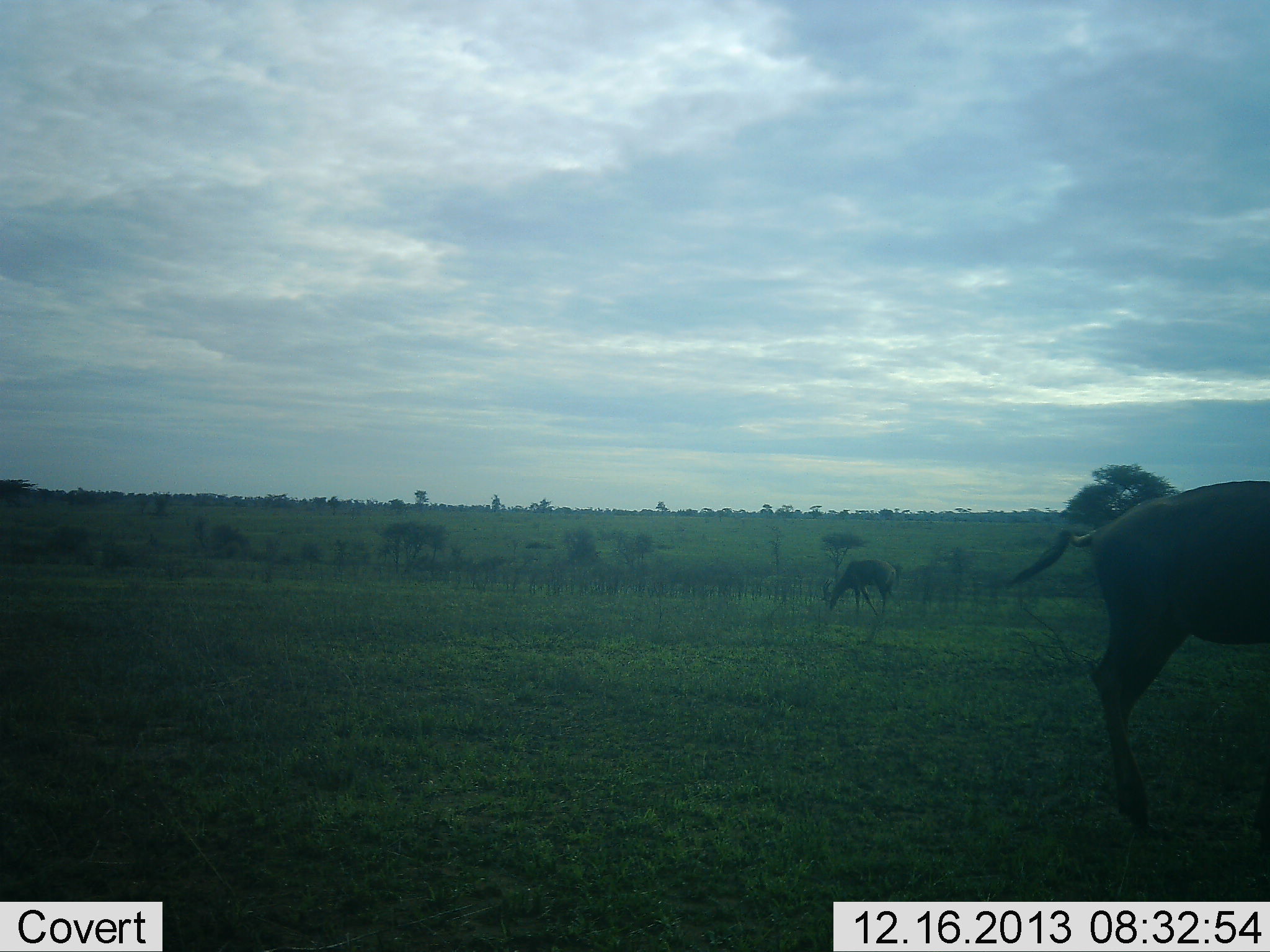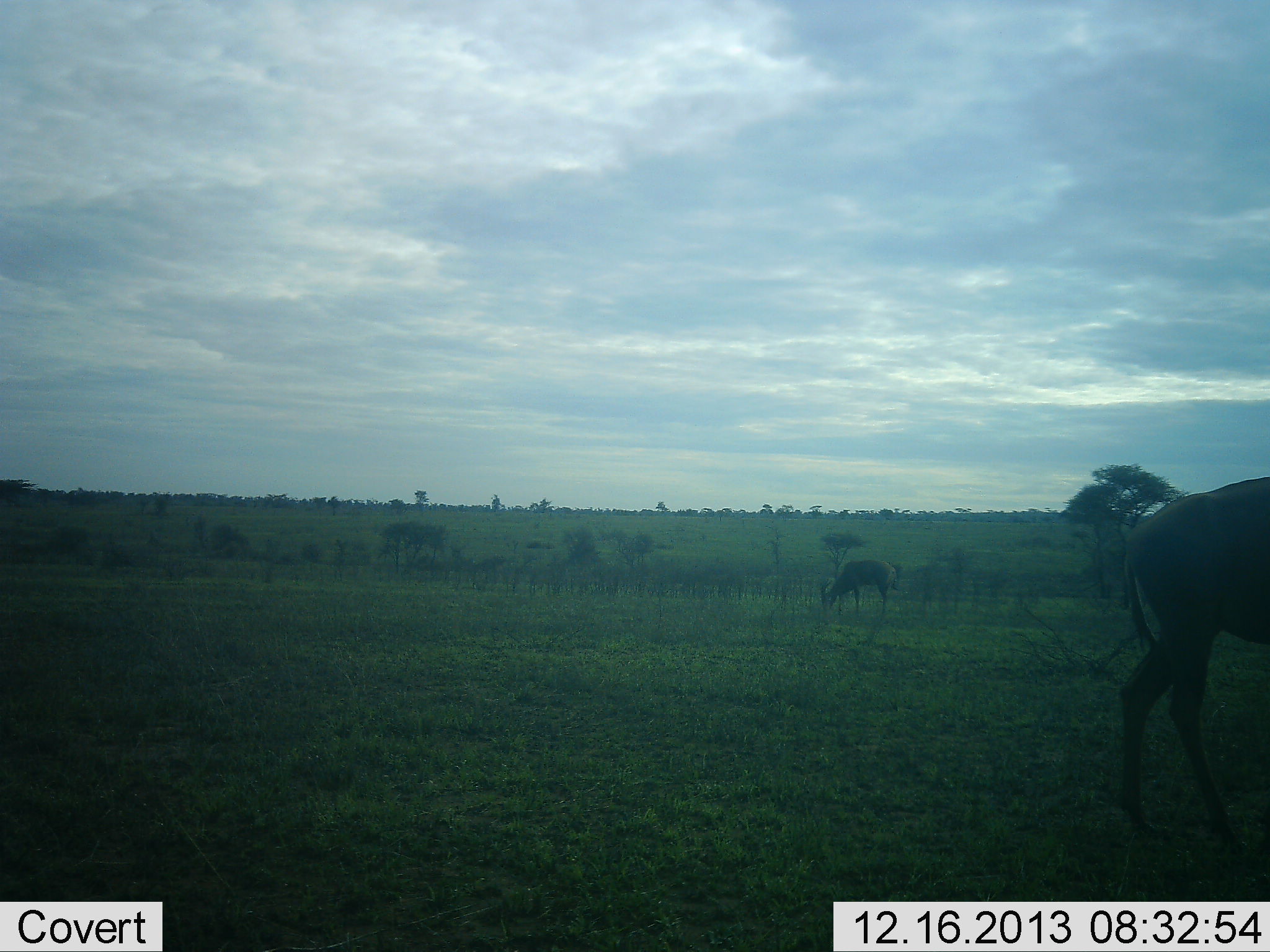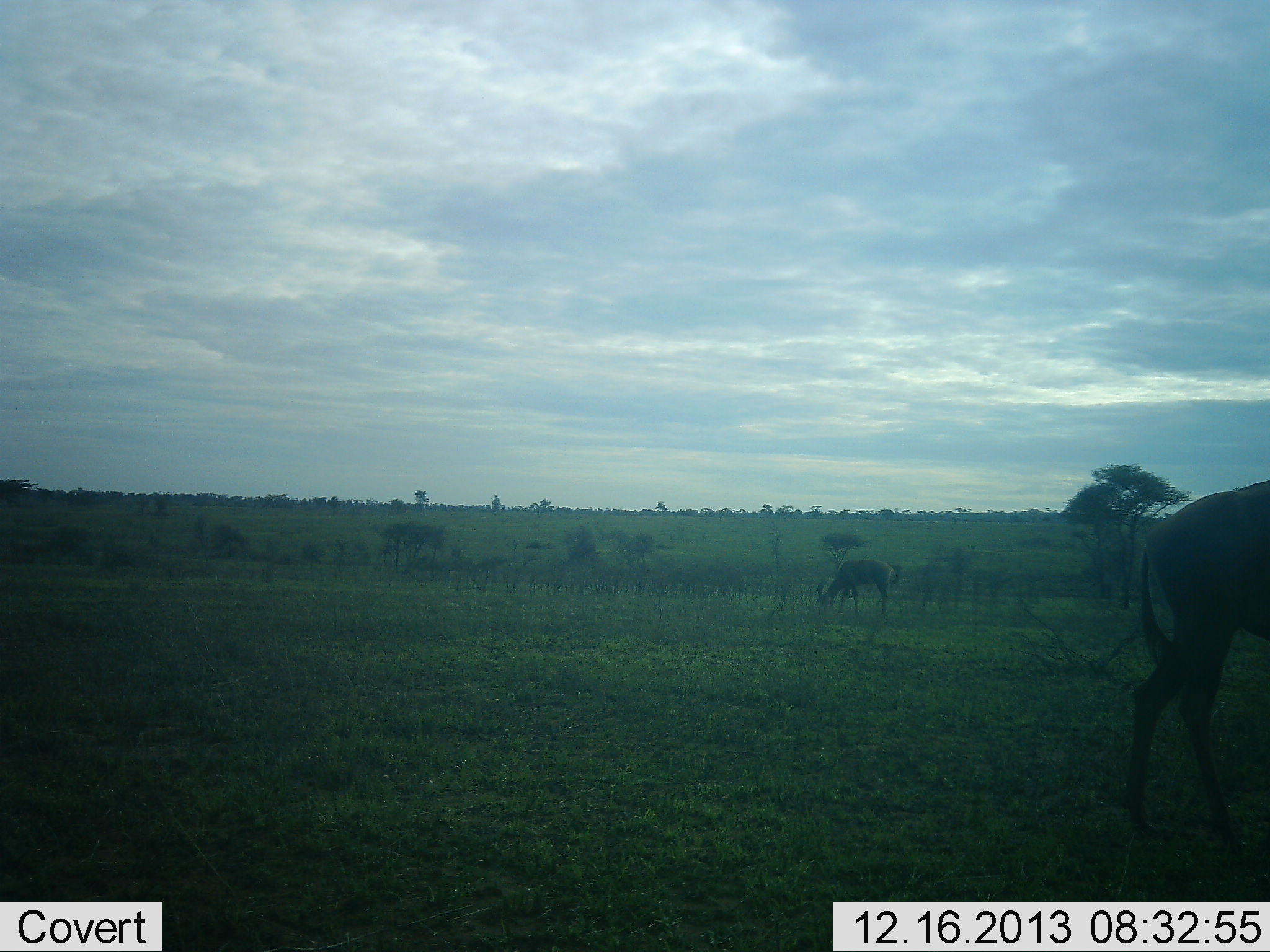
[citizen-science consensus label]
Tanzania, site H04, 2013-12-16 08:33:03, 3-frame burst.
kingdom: Animalia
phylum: Chordata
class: Mammalia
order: Artiodactyla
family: Bovidae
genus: Aepyceros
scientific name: Aepyceros melampus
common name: impala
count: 2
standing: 30%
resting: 0%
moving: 20%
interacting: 0%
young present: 0%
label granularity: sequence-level